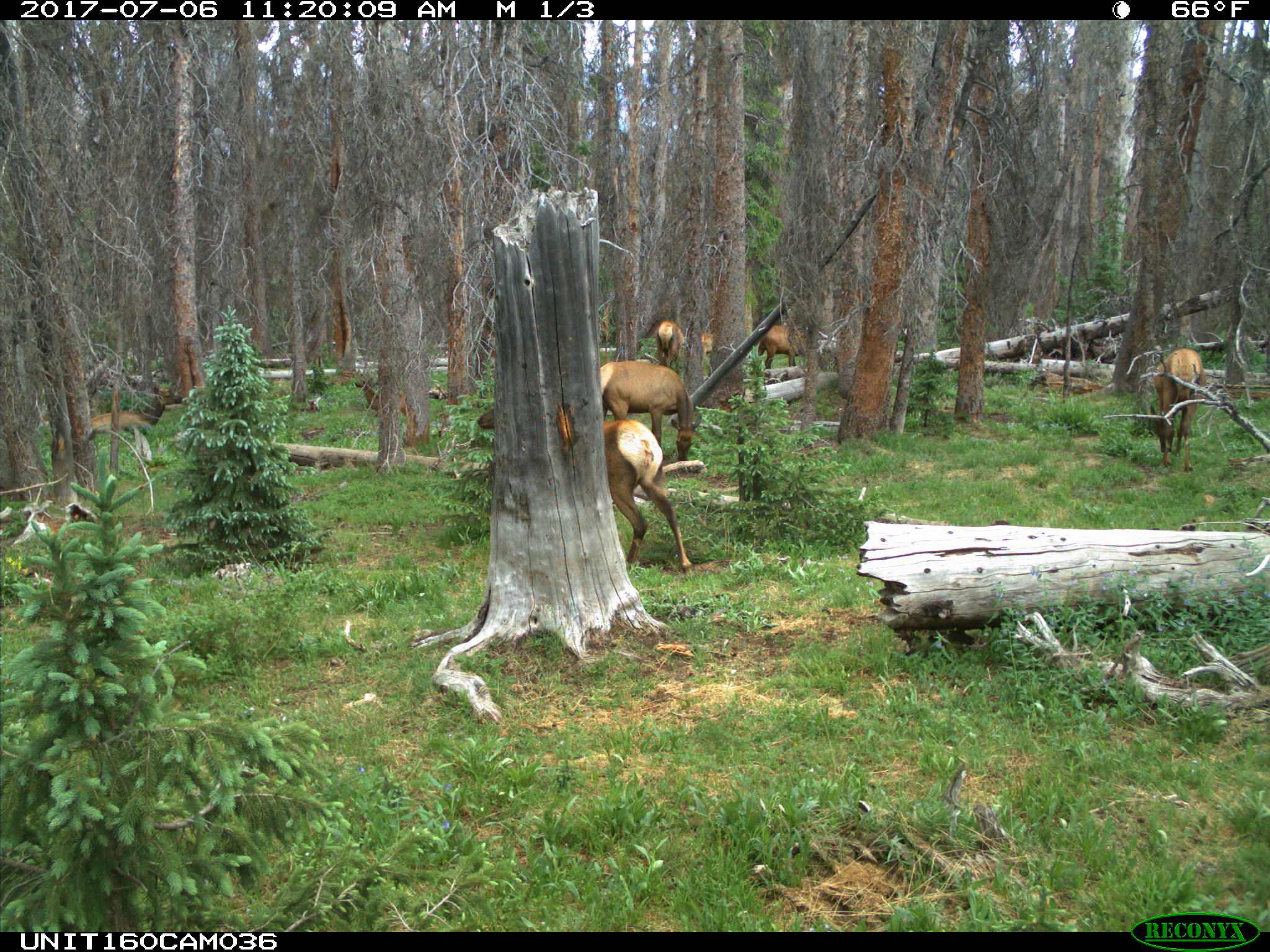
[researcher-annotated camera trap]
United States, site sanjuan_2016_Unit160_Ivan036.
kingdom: Animalia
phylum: Chordata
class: Mammalia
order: Artiodactyla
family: Cervidae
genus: Cervus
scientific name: Cervus elaphus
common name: red deer